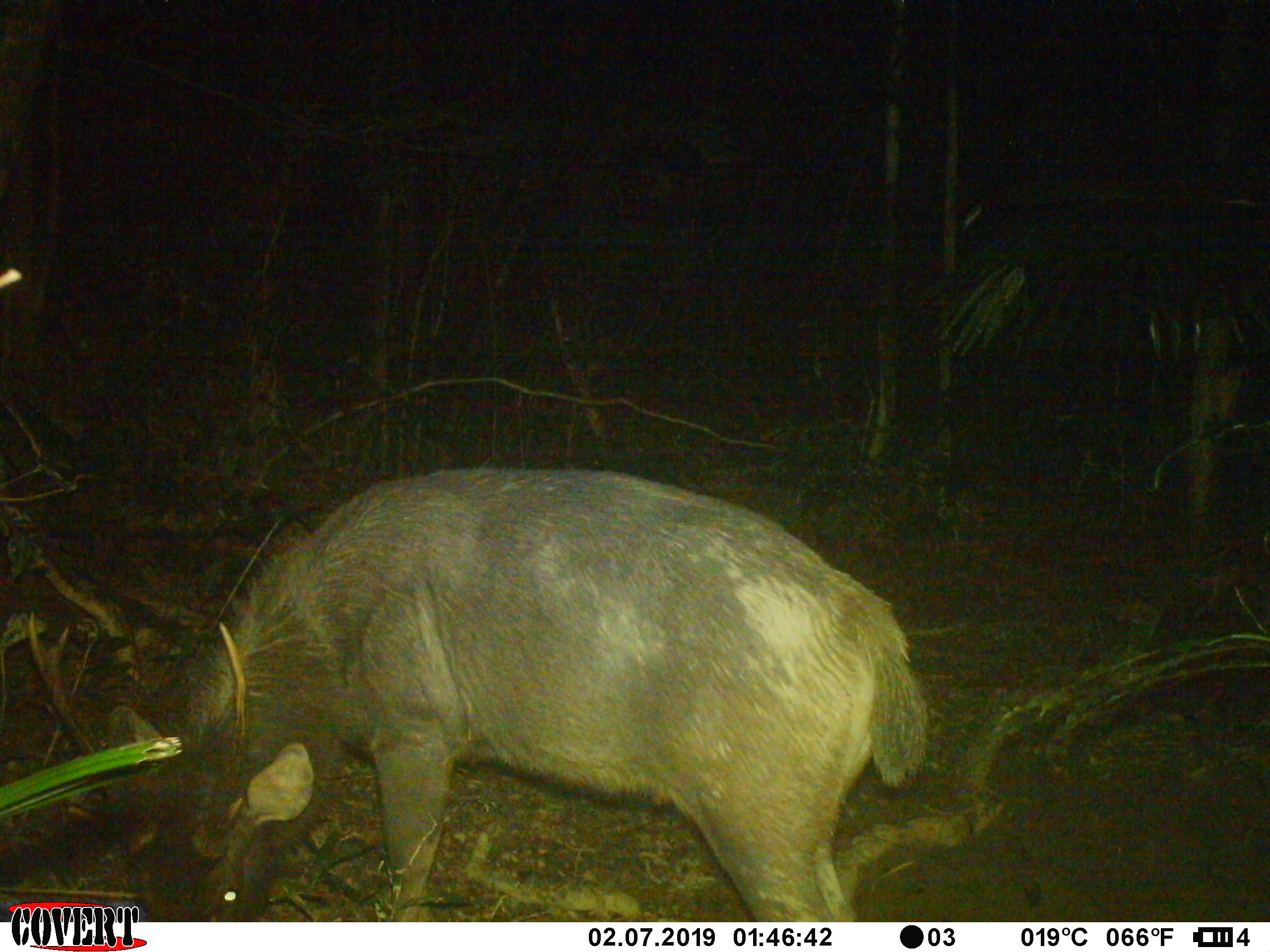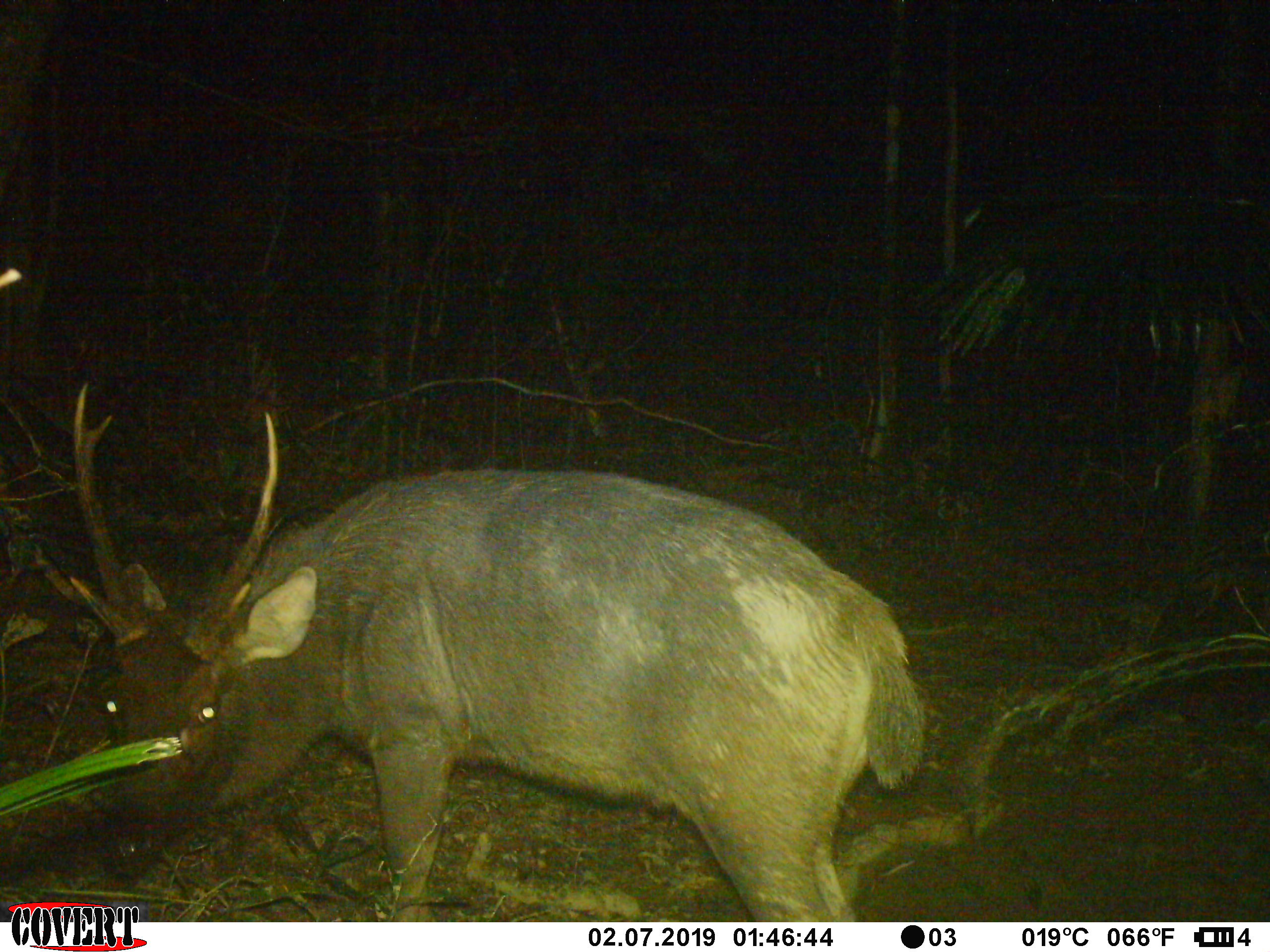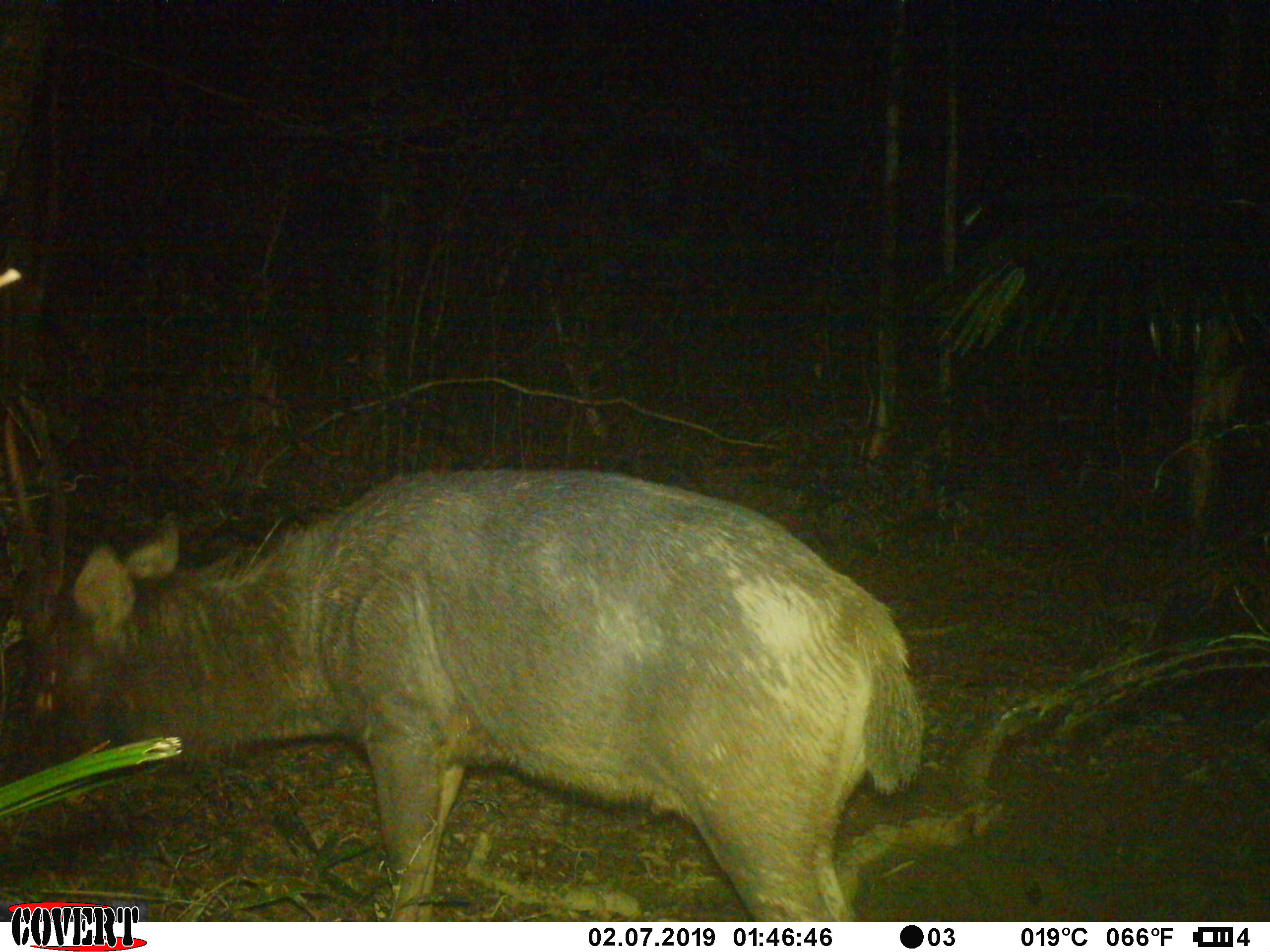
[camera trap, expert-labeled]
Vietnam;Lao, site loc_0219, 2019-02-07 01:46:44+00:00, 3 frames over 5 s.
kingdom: Animalia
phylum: Chordata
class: Mammalia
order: Artiodactyla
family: Cervidae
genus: Rusa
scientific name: Rusa unicolor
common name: sambar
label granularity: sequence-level